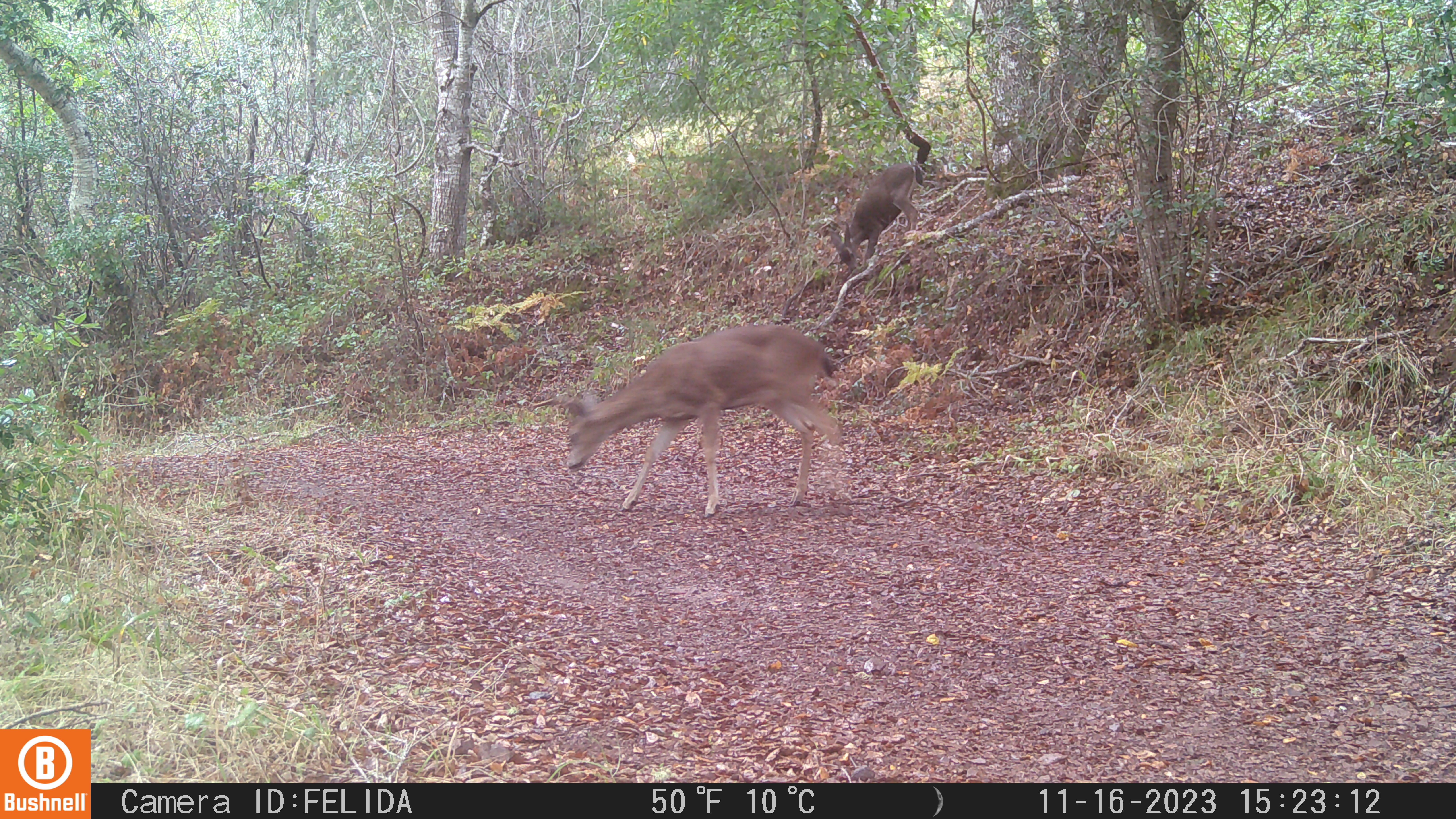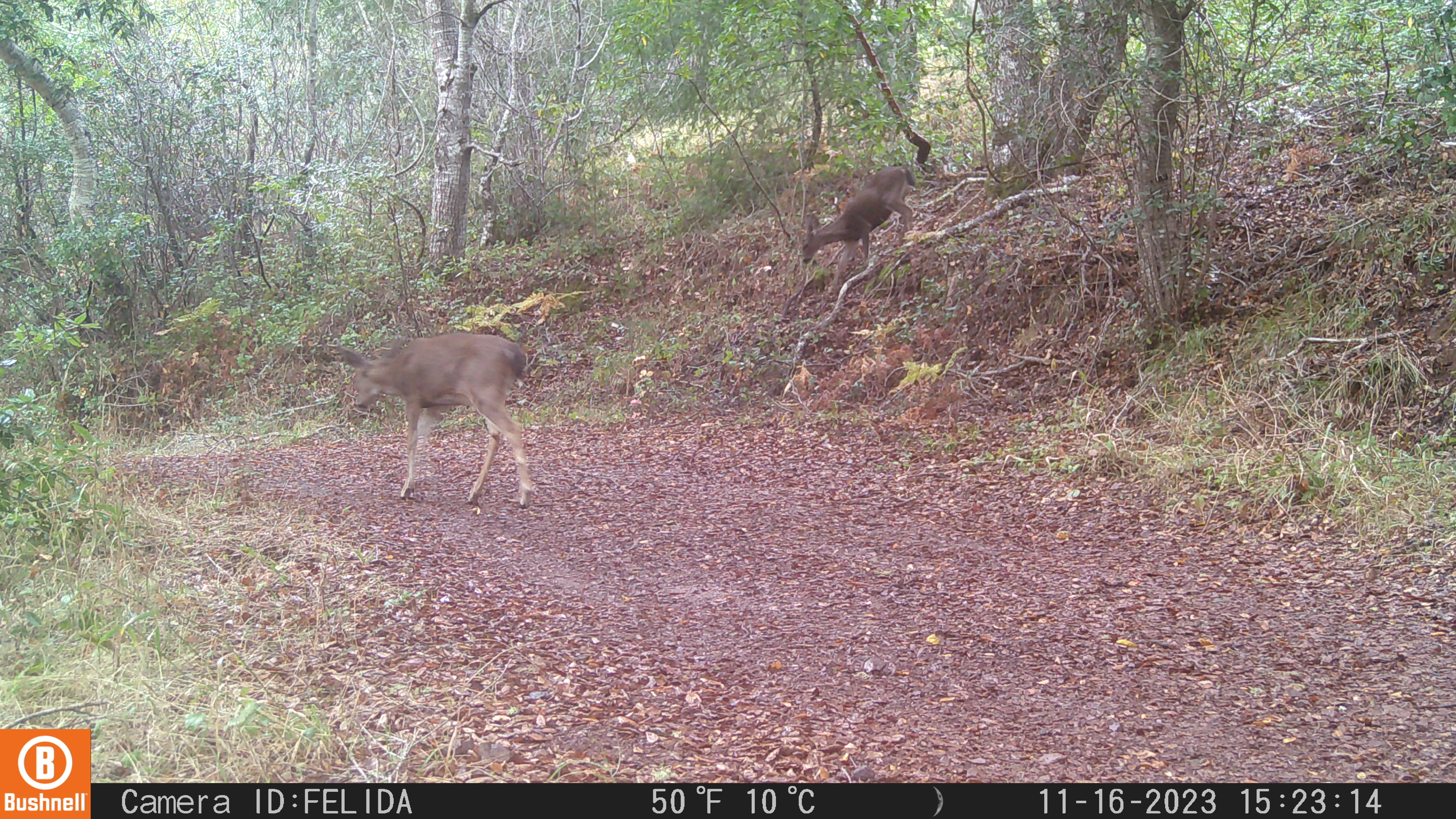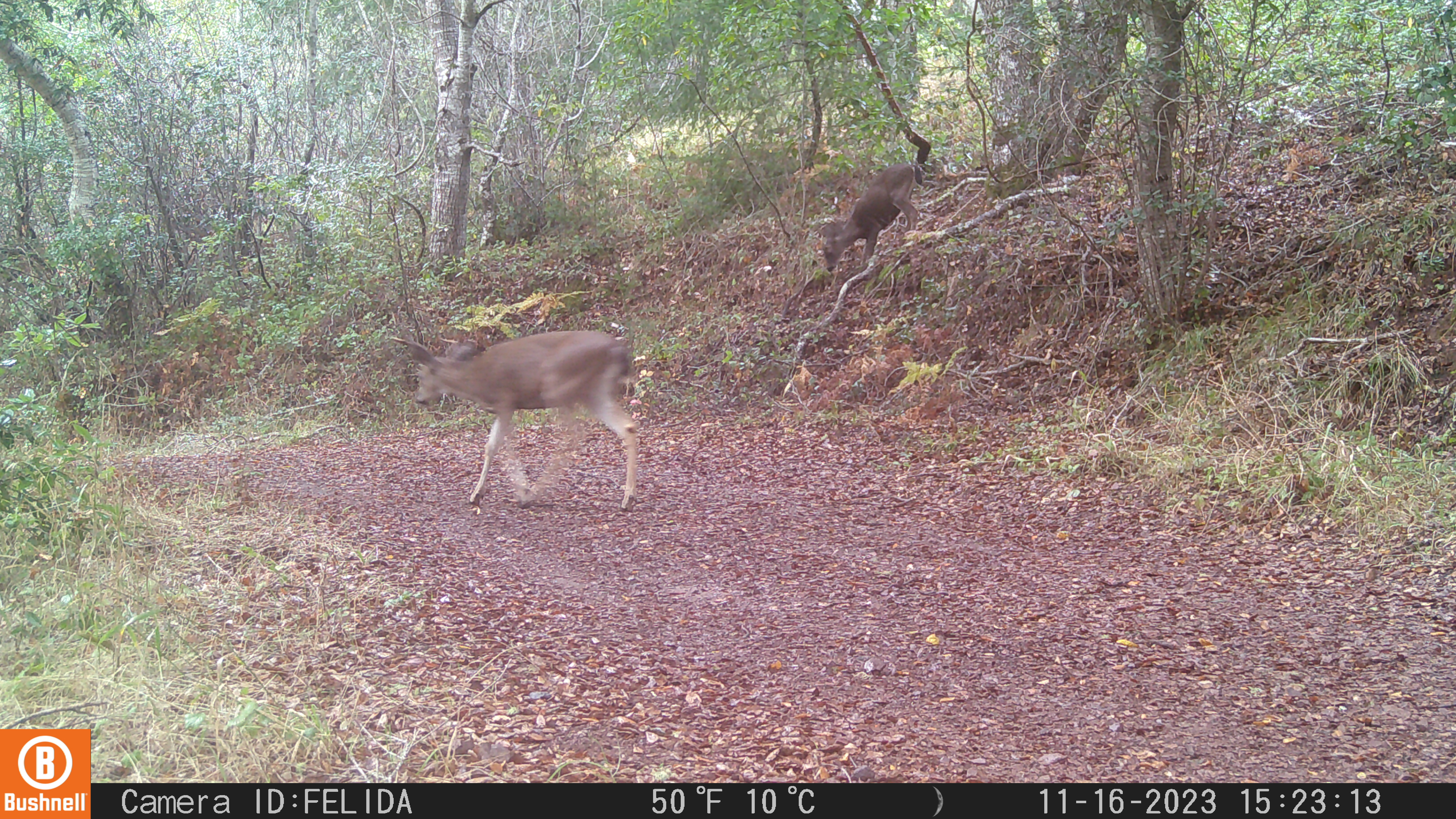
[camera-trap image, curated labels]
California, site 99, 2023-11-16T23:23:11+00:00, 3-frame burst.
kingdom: Animalia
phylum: Chordata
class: Mammalia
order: Artiodactyla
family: Cervidae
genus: Odocoileus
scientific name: Odocoileus hemionus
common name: mule deer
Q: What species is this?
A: Mule deer (Odocoileus hemionus).